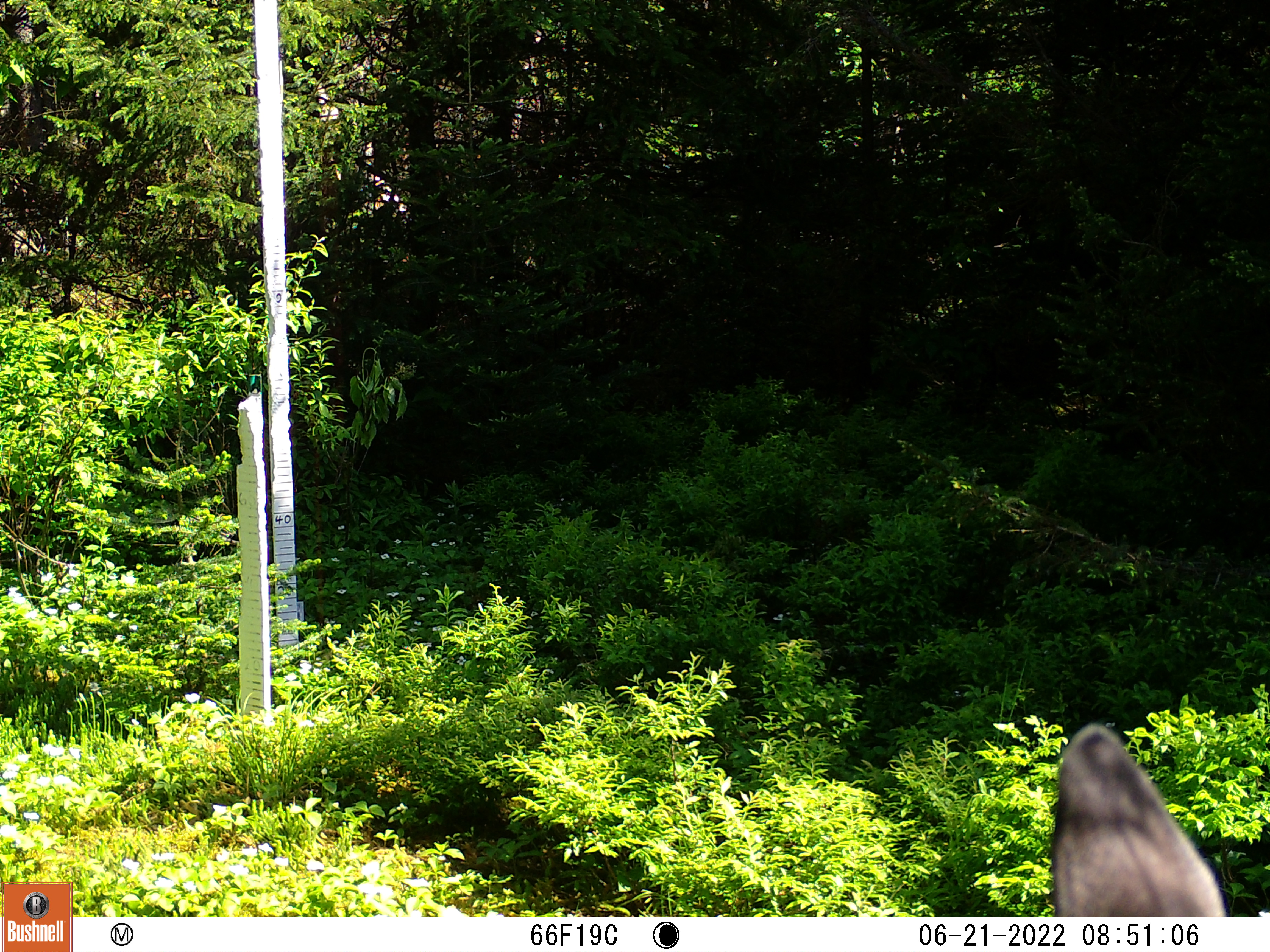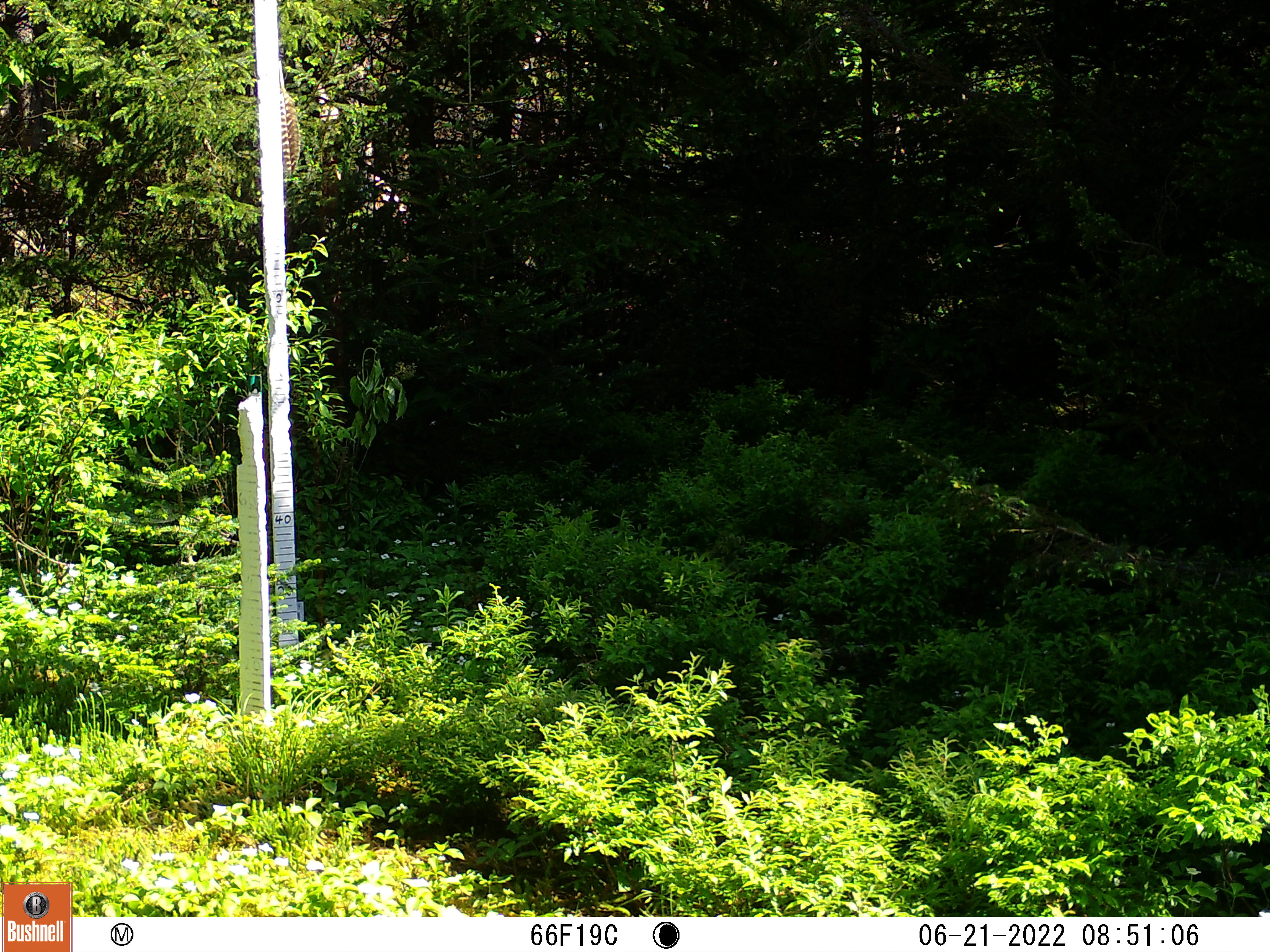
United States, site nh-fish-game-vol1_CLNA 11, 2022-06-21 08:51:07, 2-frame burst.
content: unidentified animal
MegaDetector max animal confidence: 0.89